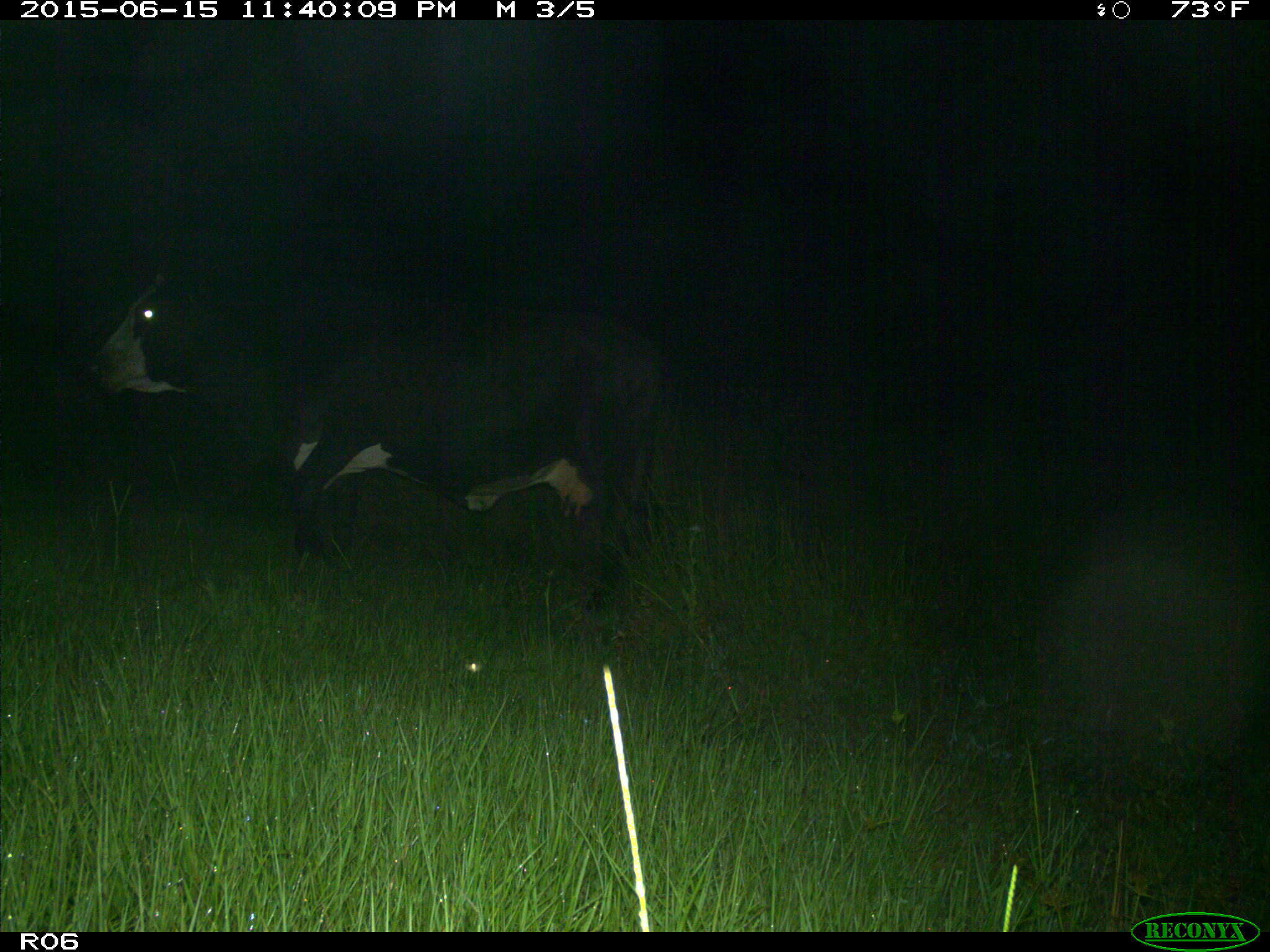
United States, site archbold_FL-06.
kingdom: Animalia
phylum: Chordata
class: Mammalia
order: Artiodactyla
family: Bovidae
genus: Bos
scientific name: Bos taurus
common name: domestic cow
Bos taurus (domestic cow).